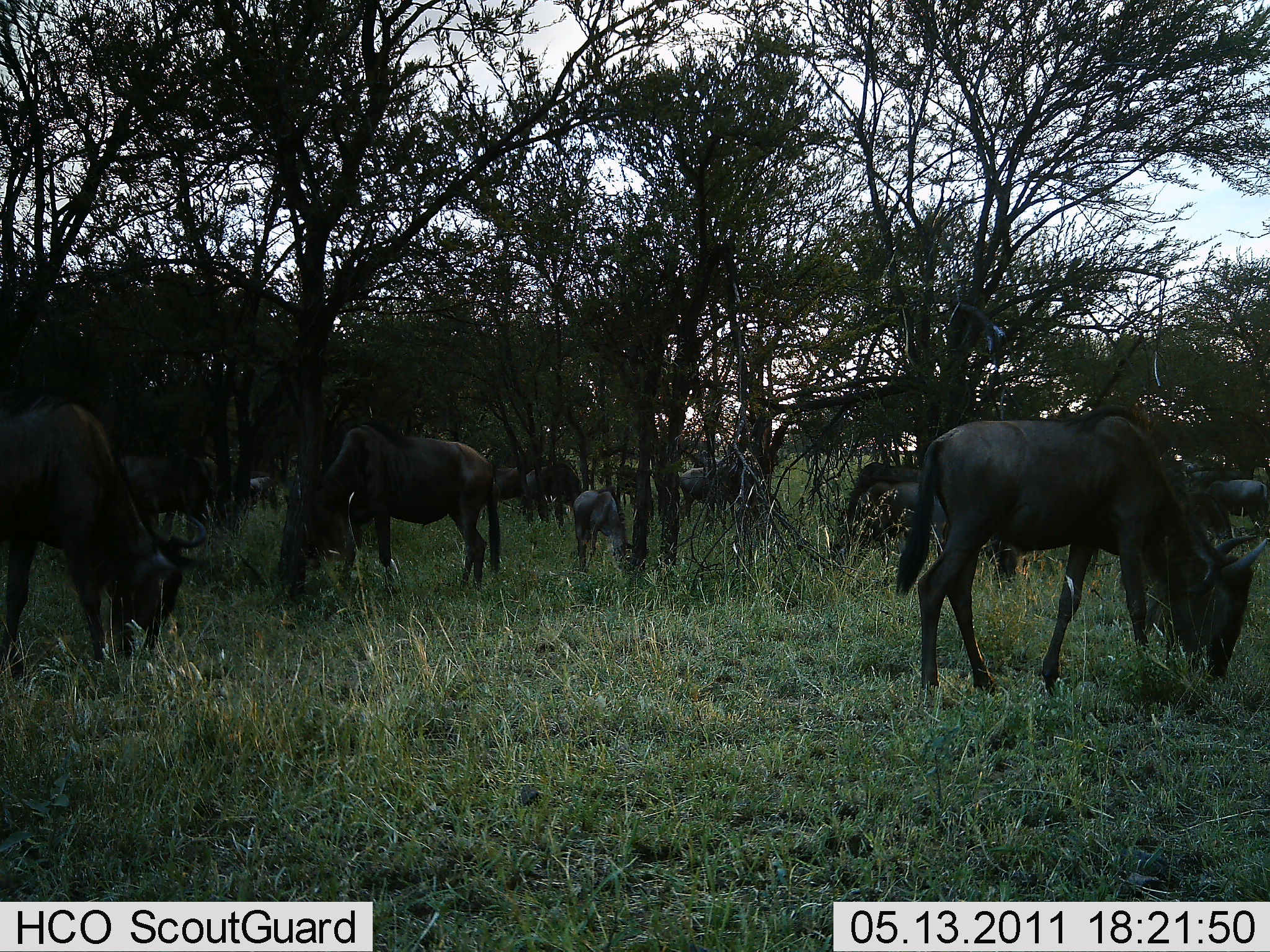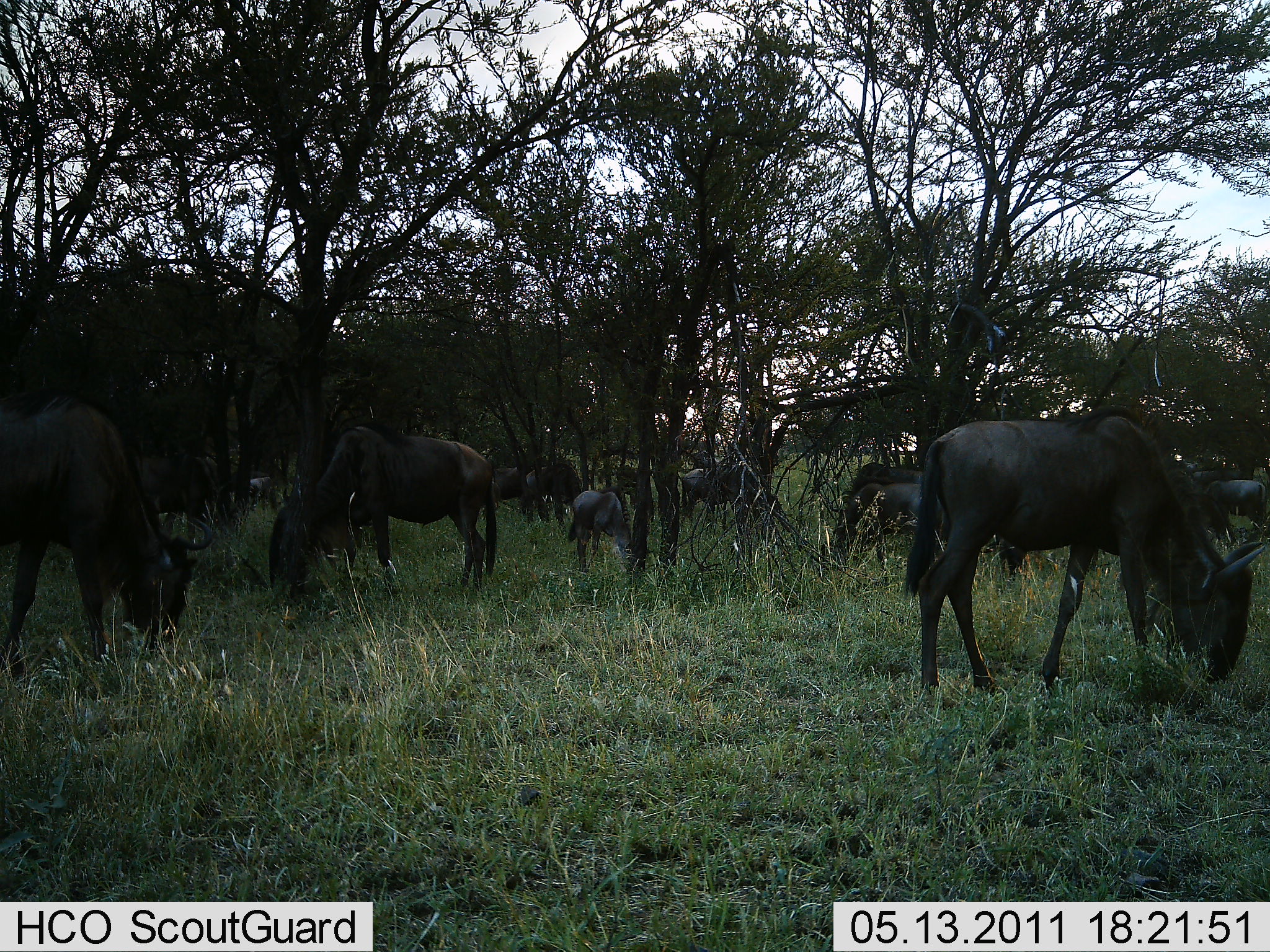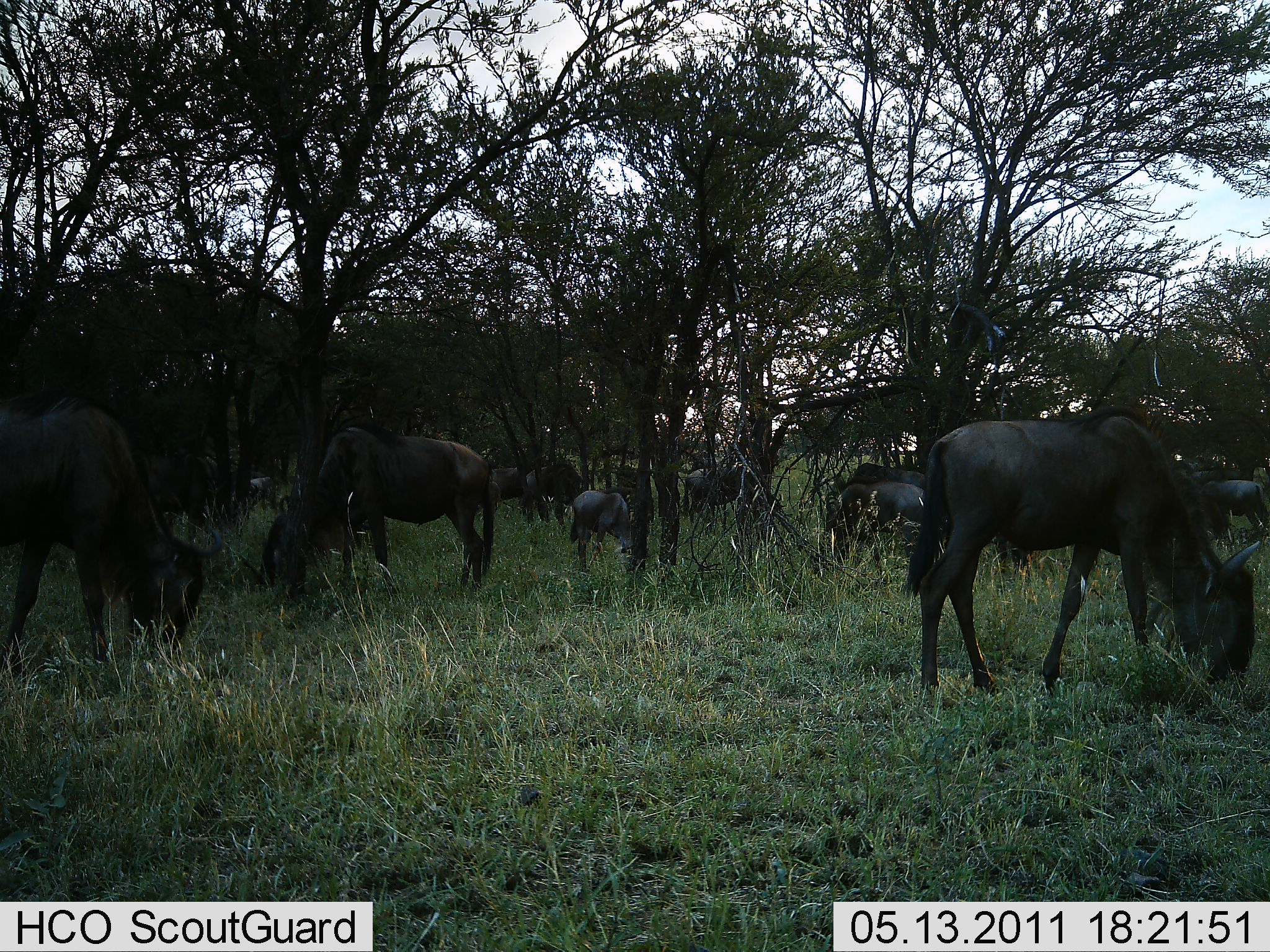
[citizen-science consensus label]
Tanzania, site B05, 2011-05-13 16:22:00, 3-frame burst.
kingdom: Animalia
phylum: Chordata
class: Mammalia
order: Artiodactyla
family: Bovidae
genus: Connochaetes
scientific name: Connochaetes taurinus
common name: blue wildebeest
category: wildebeest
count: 10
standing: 42%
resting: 8%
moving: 8%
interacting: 8%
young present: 42%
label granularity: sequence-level